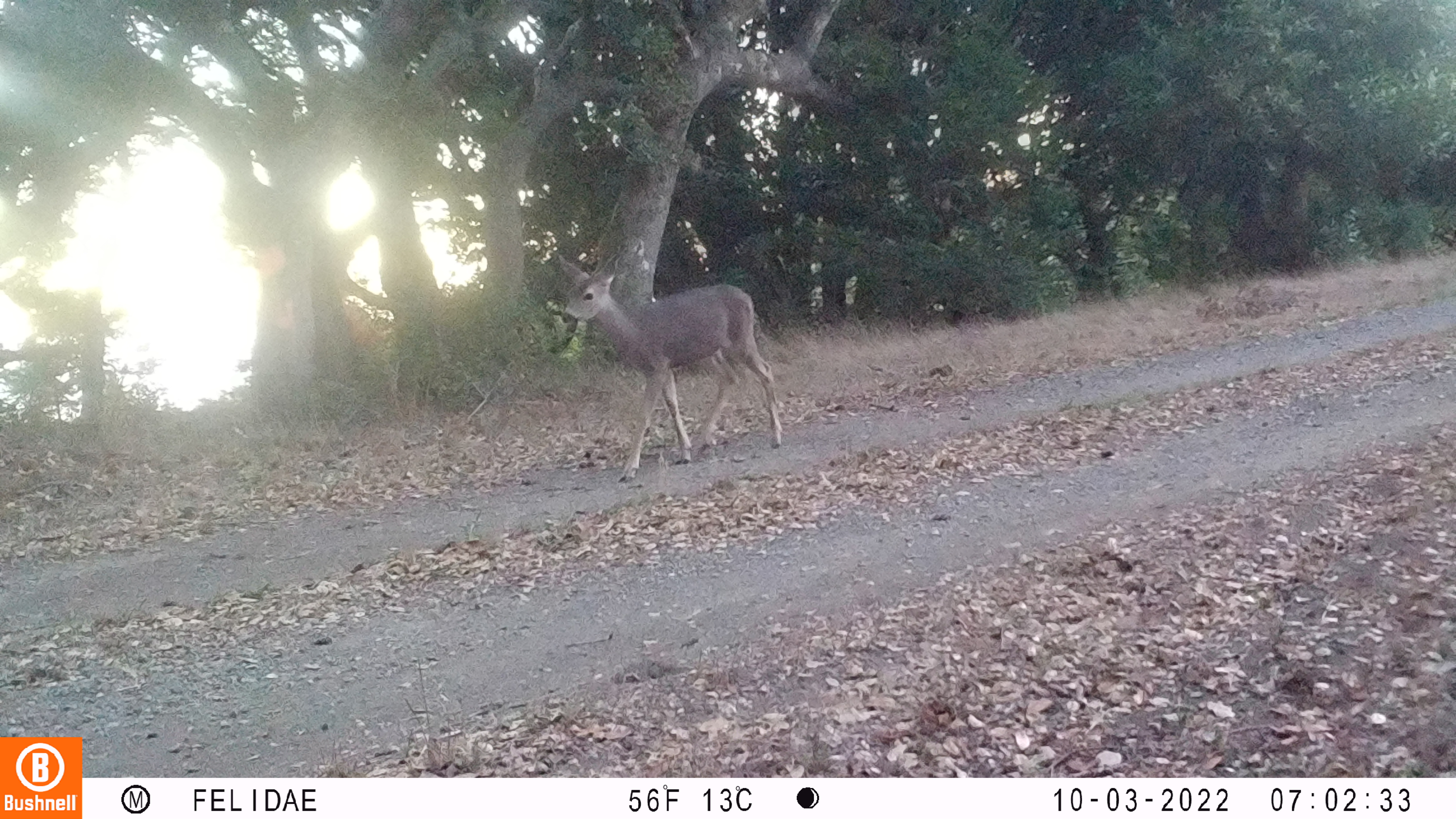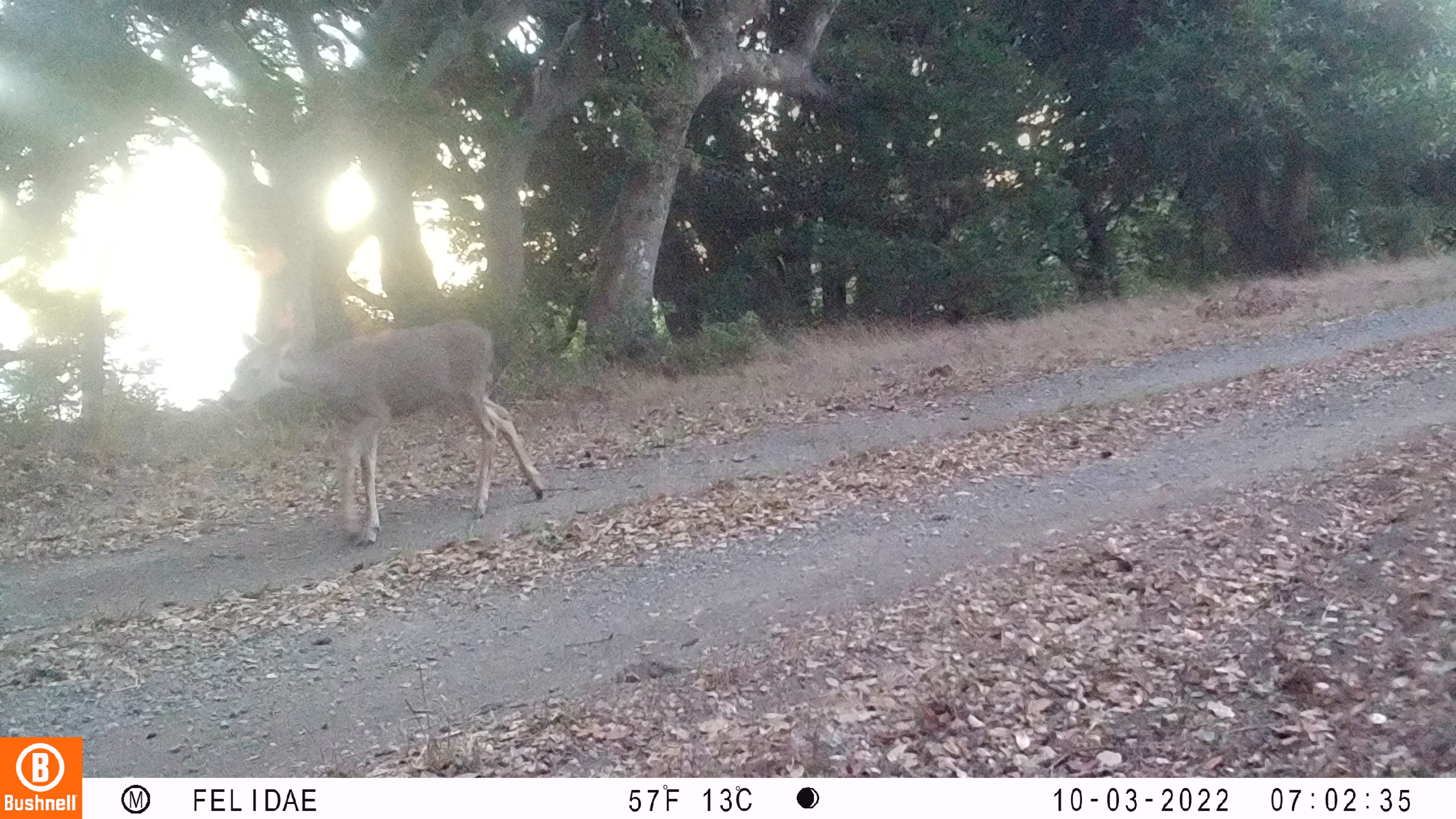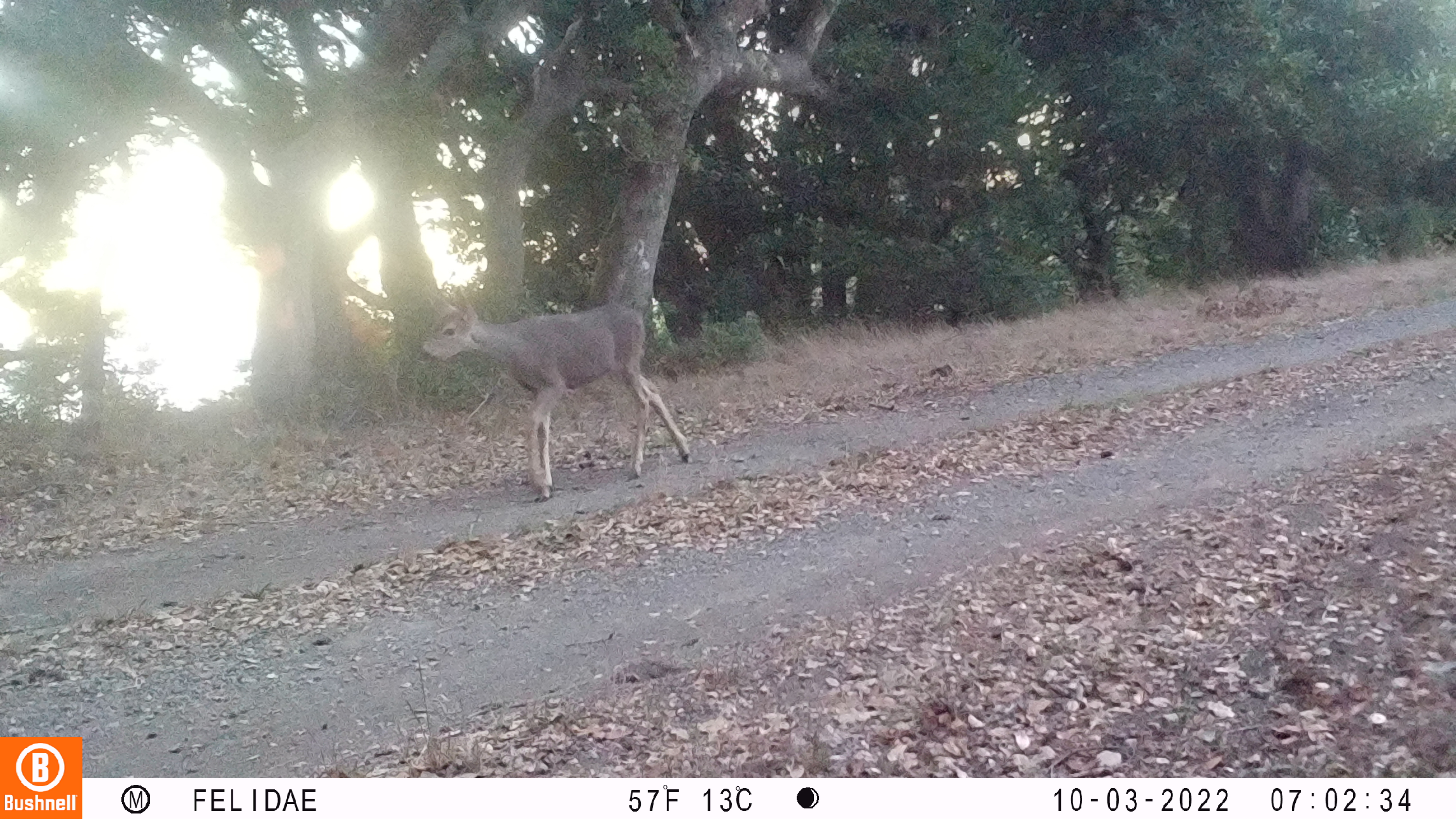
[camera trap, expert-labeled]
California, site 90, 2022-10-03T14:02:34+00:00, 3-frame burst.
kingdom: Animalia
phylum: Chordata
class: Mammalia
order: Artiodactyla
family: Cervidae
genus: Odocoileus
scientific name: Odocoileus hemionus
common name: mule deer